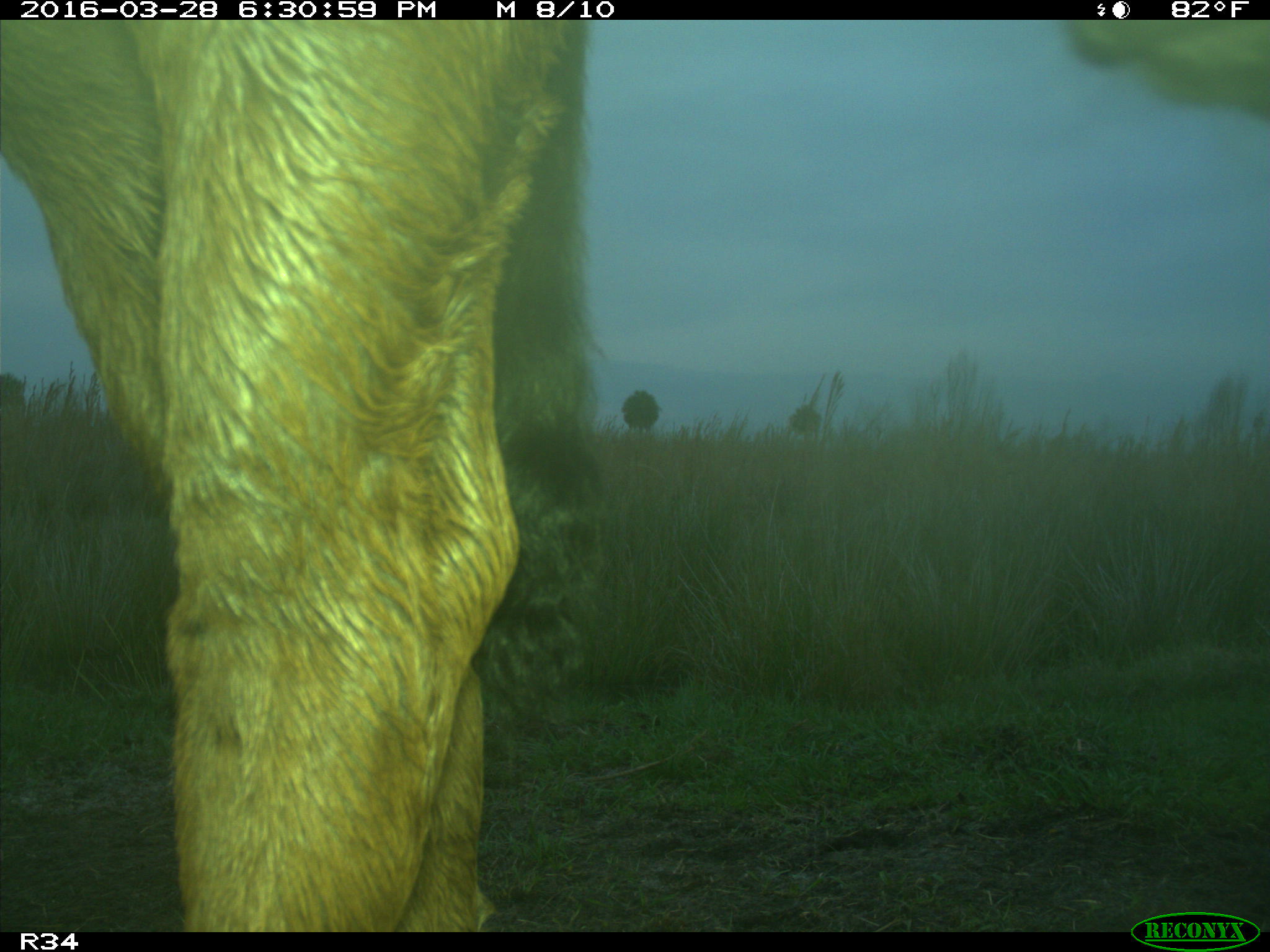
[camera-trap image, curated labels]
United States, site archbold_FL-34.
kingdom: Animalia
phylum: Chordata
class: Mammalia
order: Artiodactyla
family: Bovidae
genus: Bos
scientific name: Bos taurus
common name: domestic cow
Bos taurus (domestic cow).